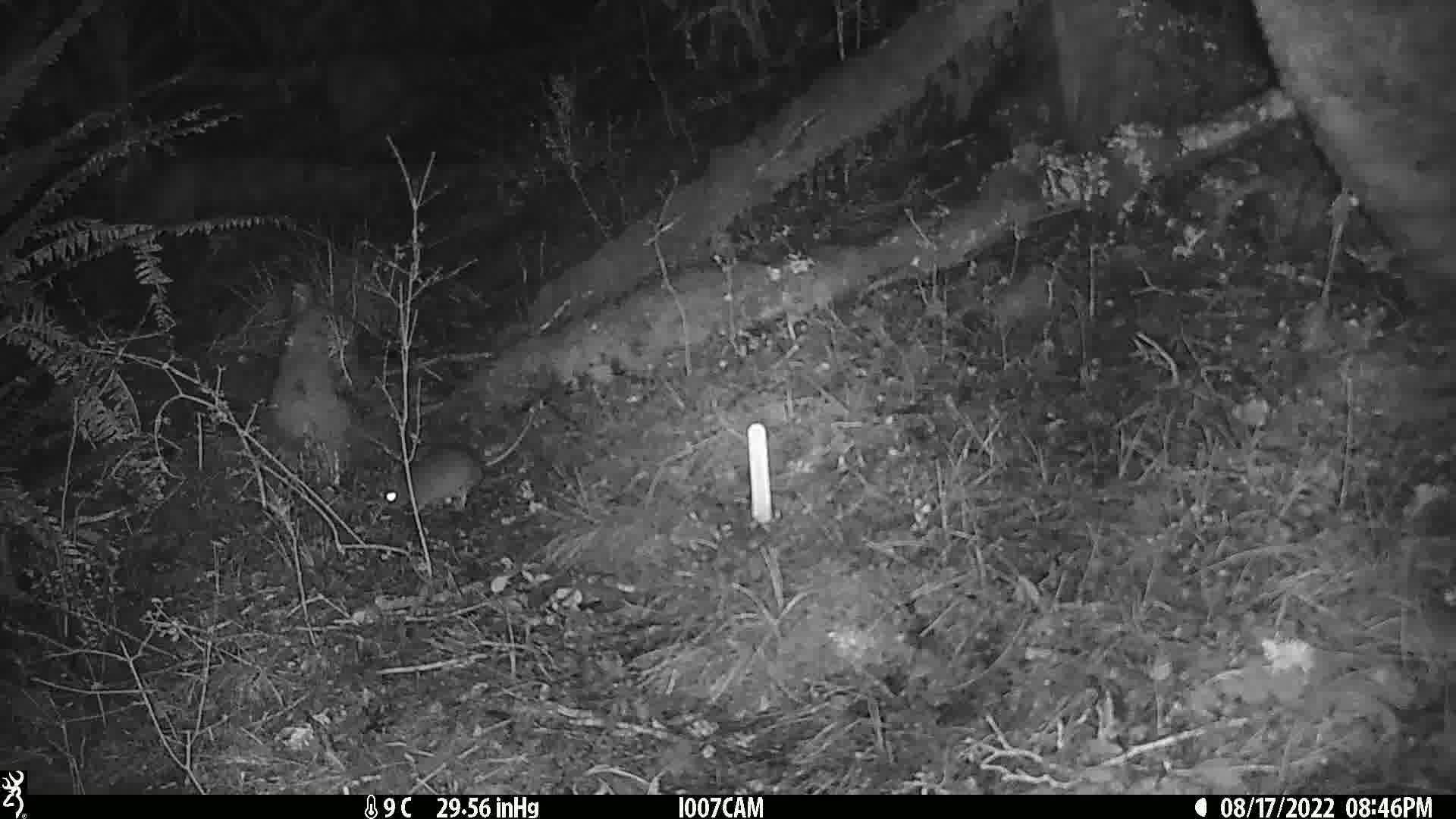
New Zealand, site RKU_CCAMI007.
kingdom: Animalia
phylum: Chordata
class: Mammalia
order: Rodentia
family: Muridae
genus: Rattus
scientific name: Rattus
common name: rat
Rat (Rattus).